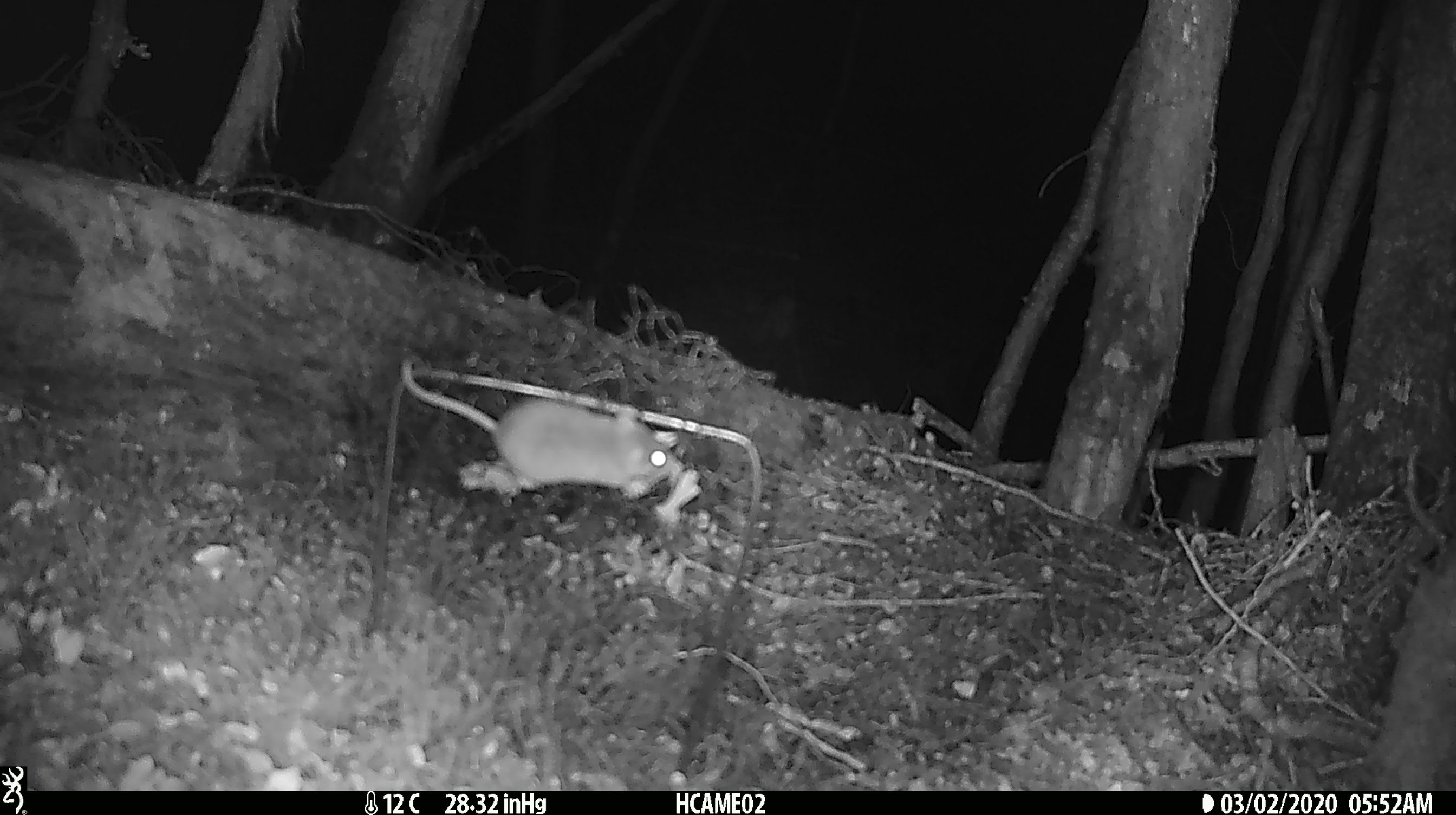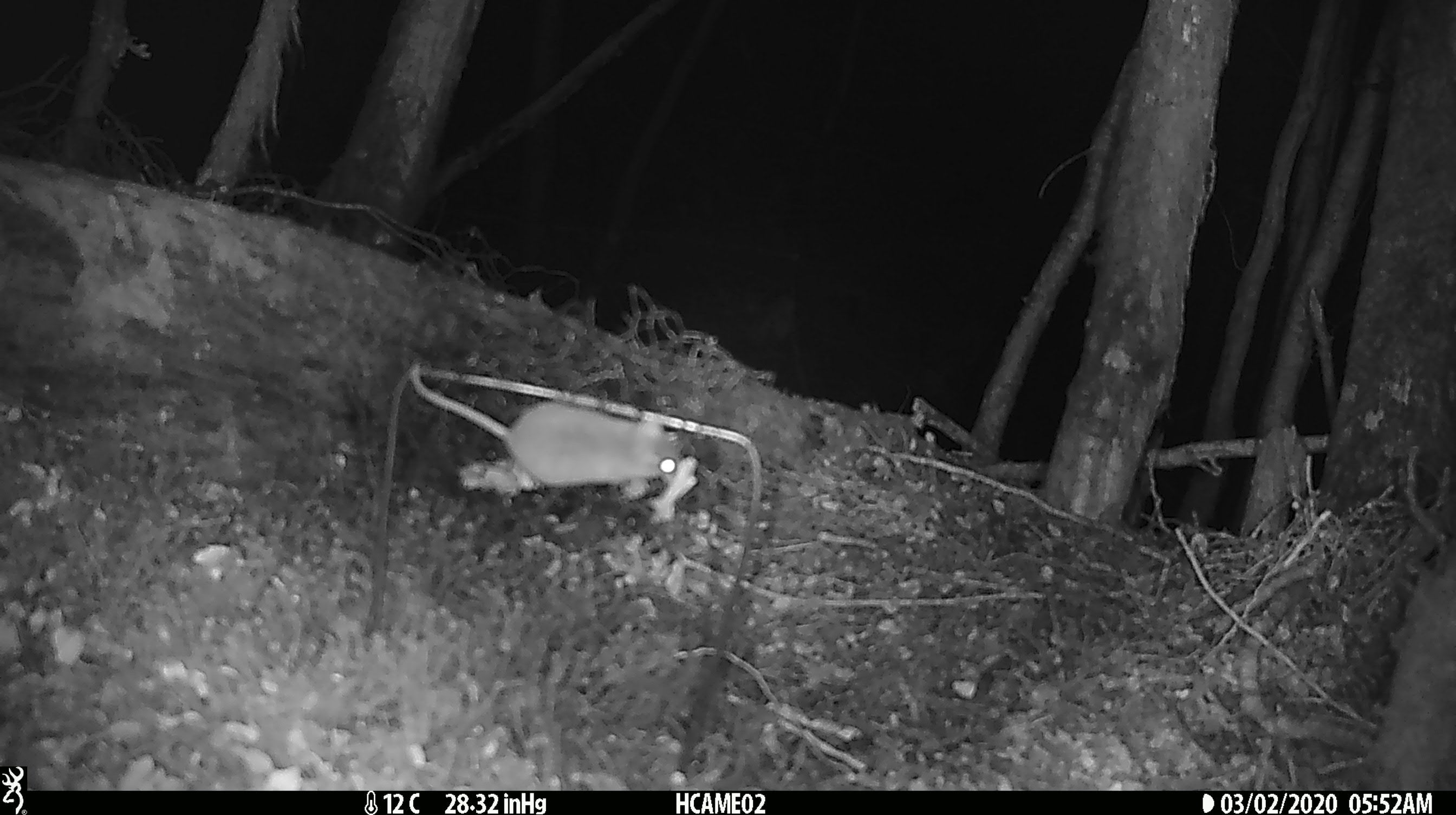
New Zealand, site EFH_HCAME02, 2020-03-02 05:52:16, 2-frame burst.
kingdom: Animalia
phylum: Chordata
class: Mammalia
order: Rodentia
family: Muridae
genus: Mus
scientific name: Mus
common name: mouse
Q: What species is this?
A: Mouse (Mus).